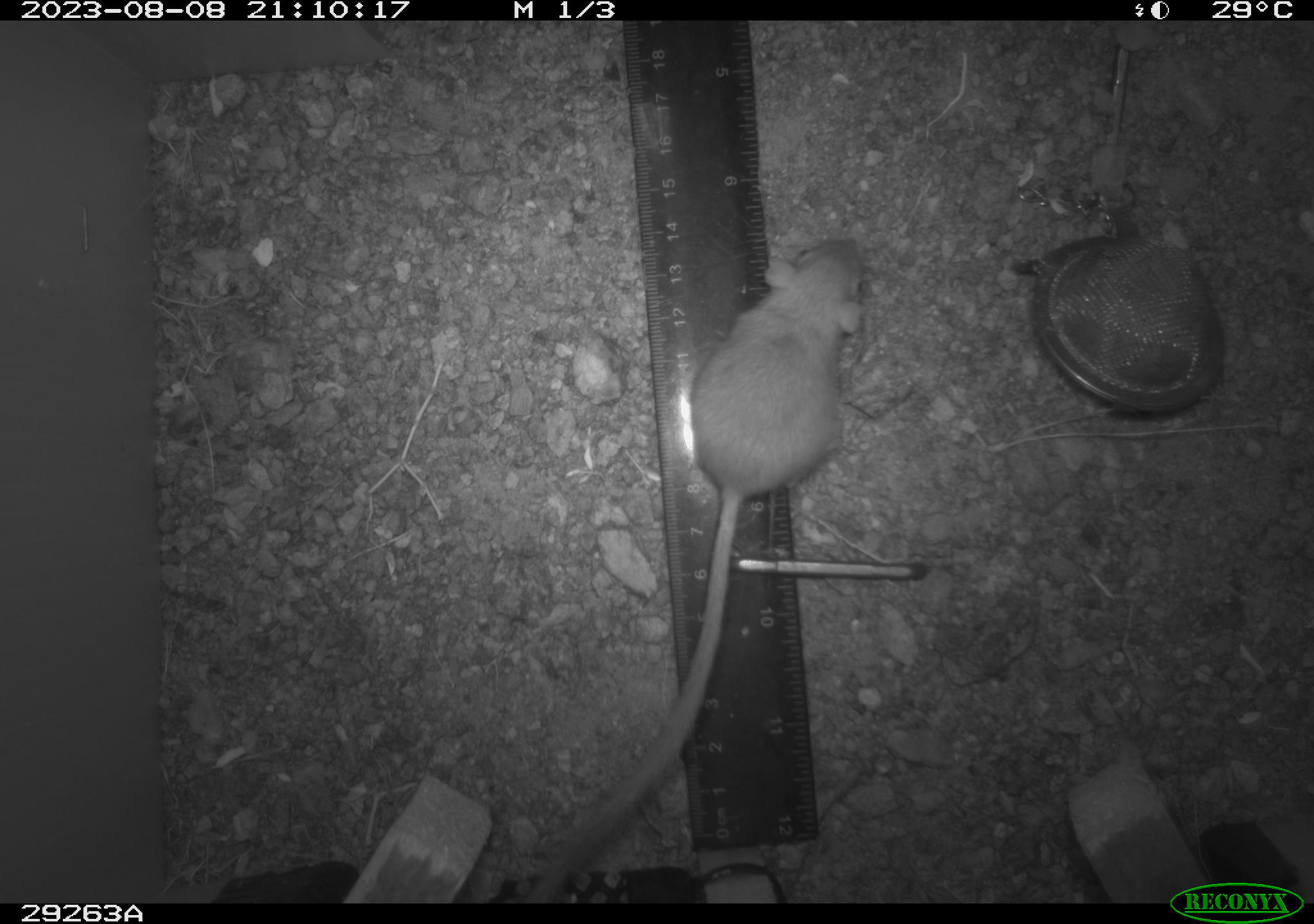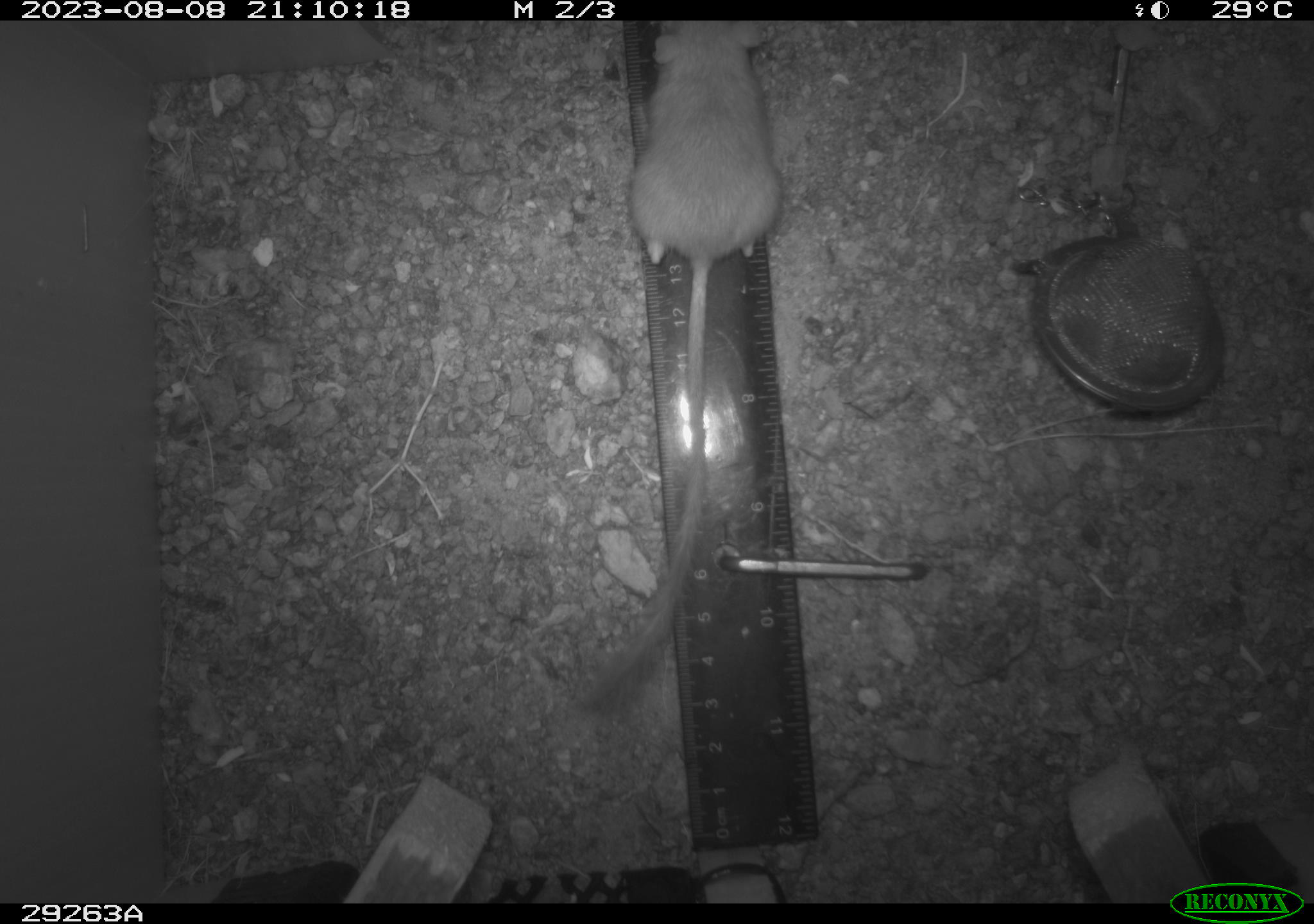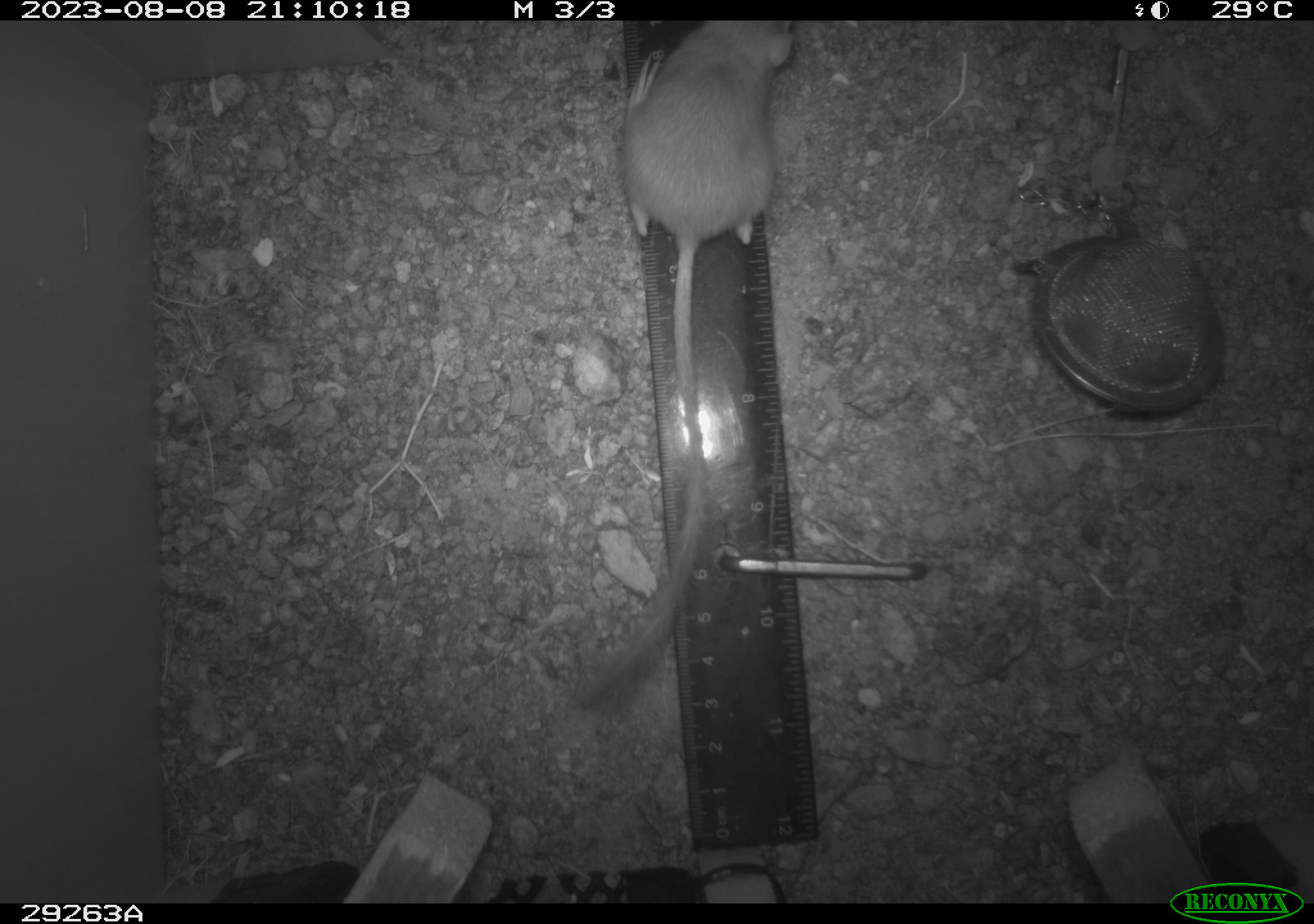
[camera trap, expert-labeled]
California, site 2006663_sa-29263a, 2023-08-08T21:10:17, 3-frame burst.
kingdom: Animalia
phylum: Chordata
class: Mammalia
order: Rodentia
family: Heteromyidae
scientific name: Heteromyidae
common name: kangaroo rats and pocket mice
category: heteromyidae family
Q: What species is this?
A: Heteromyidae family (kangaroo rats and pocket mice) (Heteromyidae).